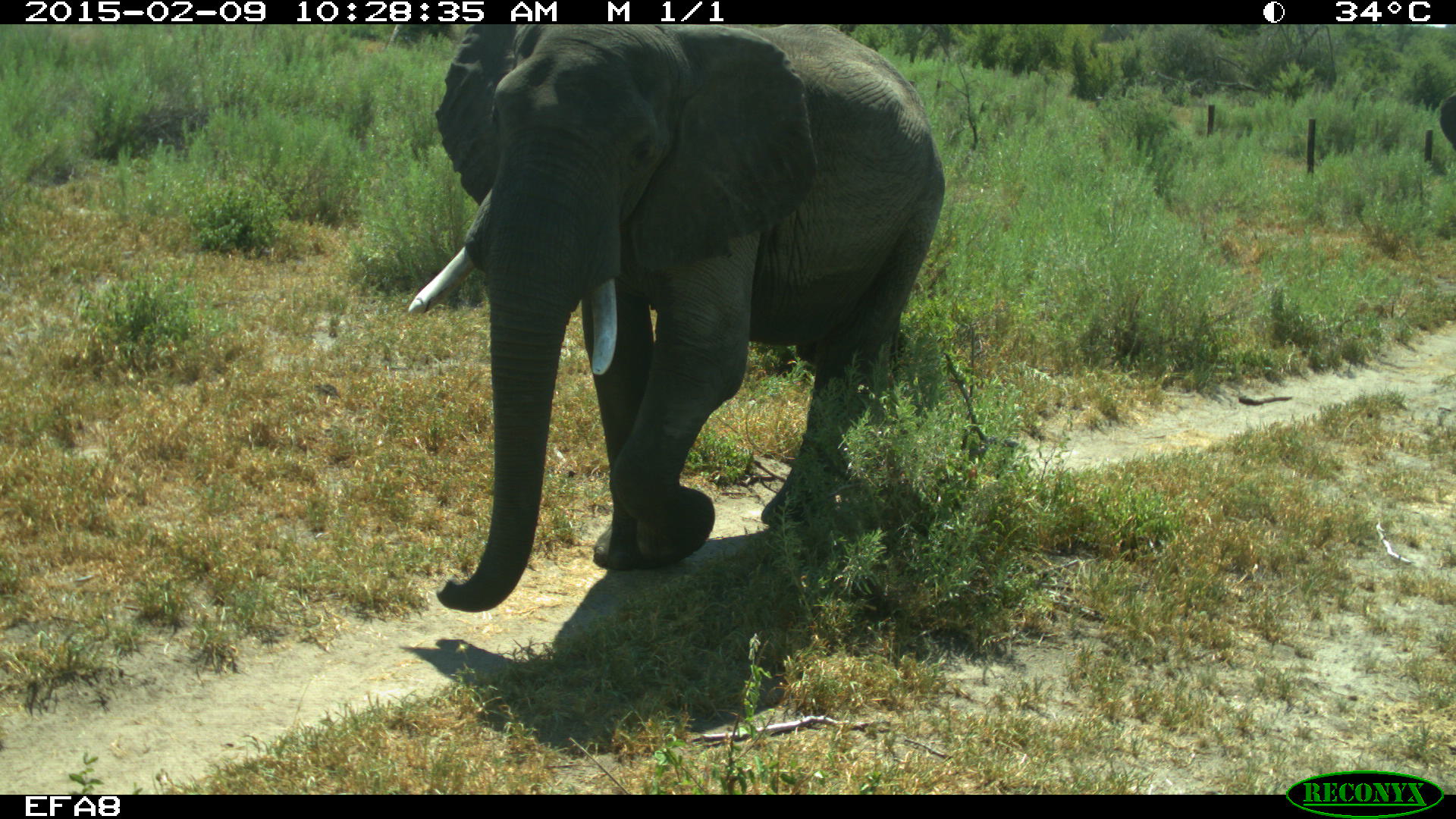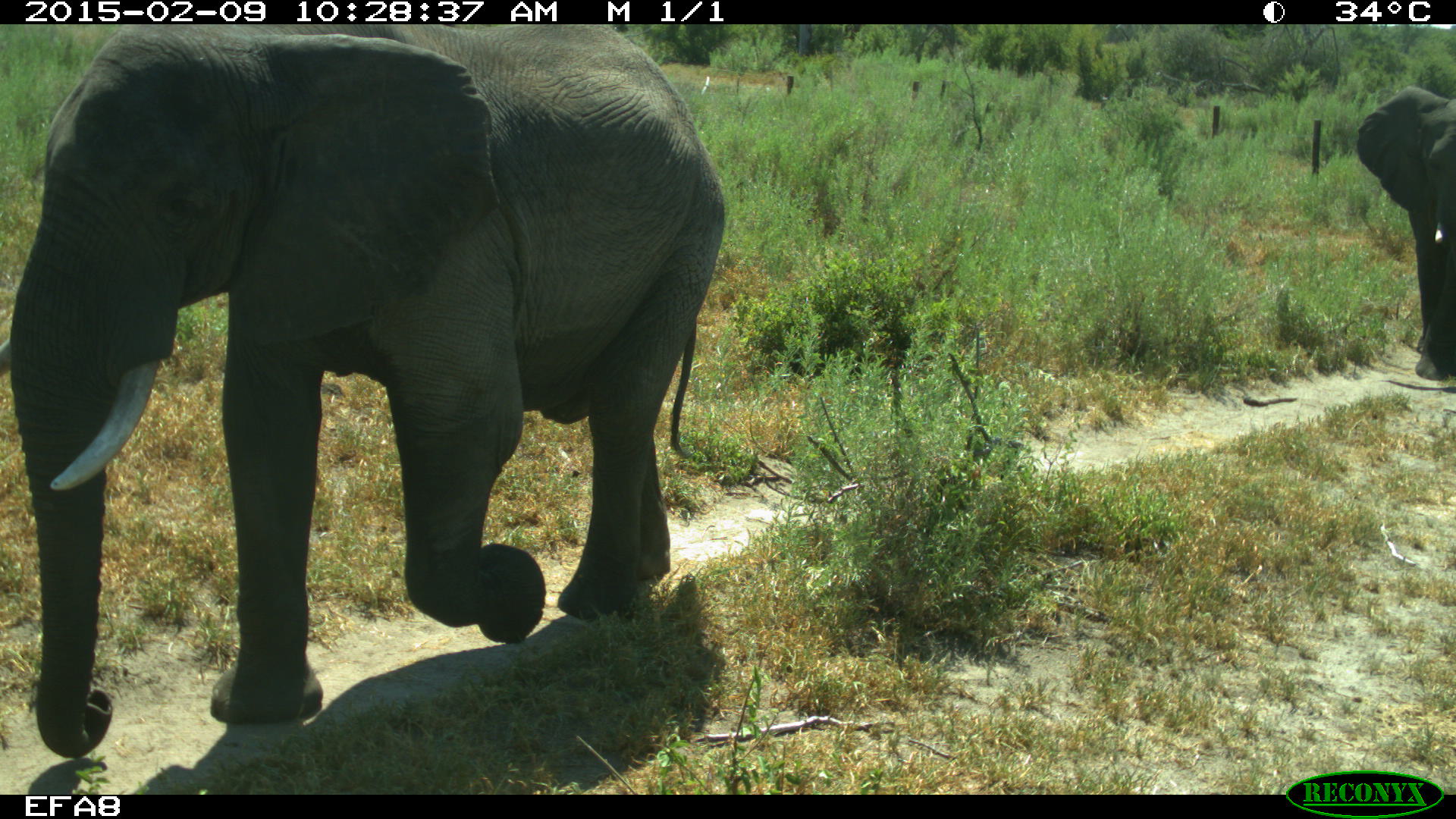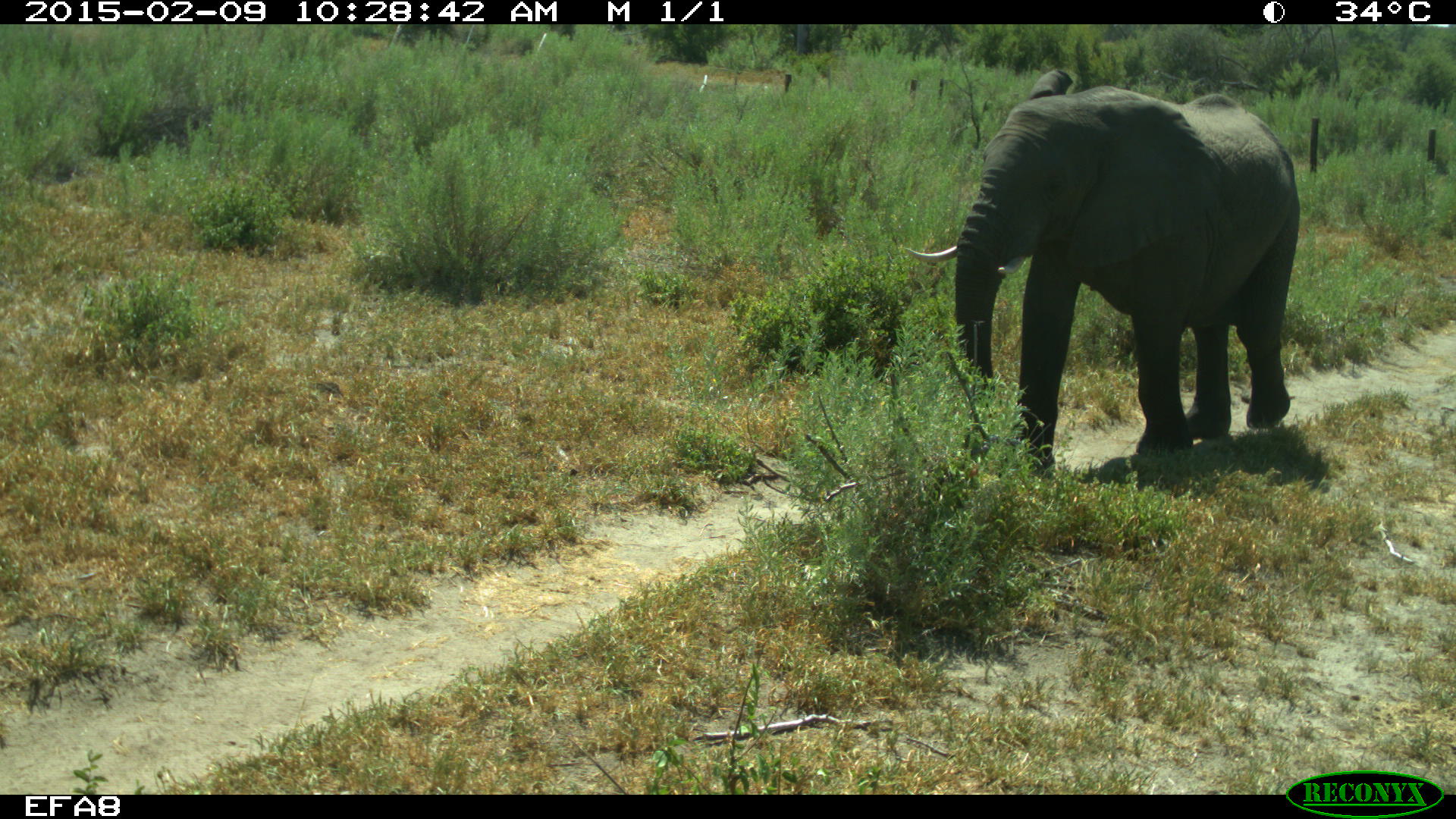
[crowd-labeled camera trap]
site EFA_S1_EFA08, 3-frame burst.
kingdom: Animalia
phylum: Chordata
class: Mammalia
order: Proboscidea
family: Elephantidae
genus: Loxodonta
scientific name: Loxodonta africana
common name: african bush elephant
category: elephant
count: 1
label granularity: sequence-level